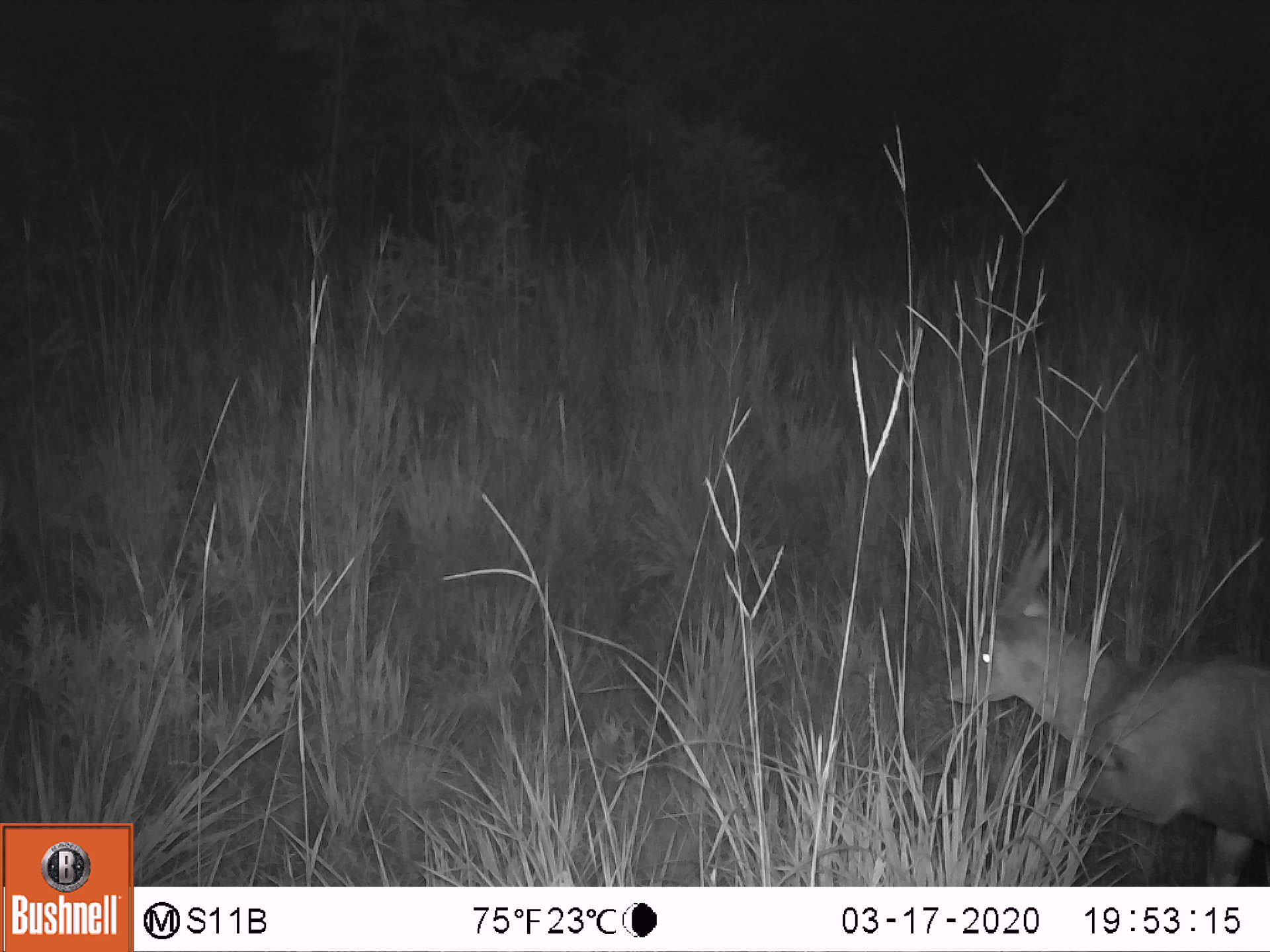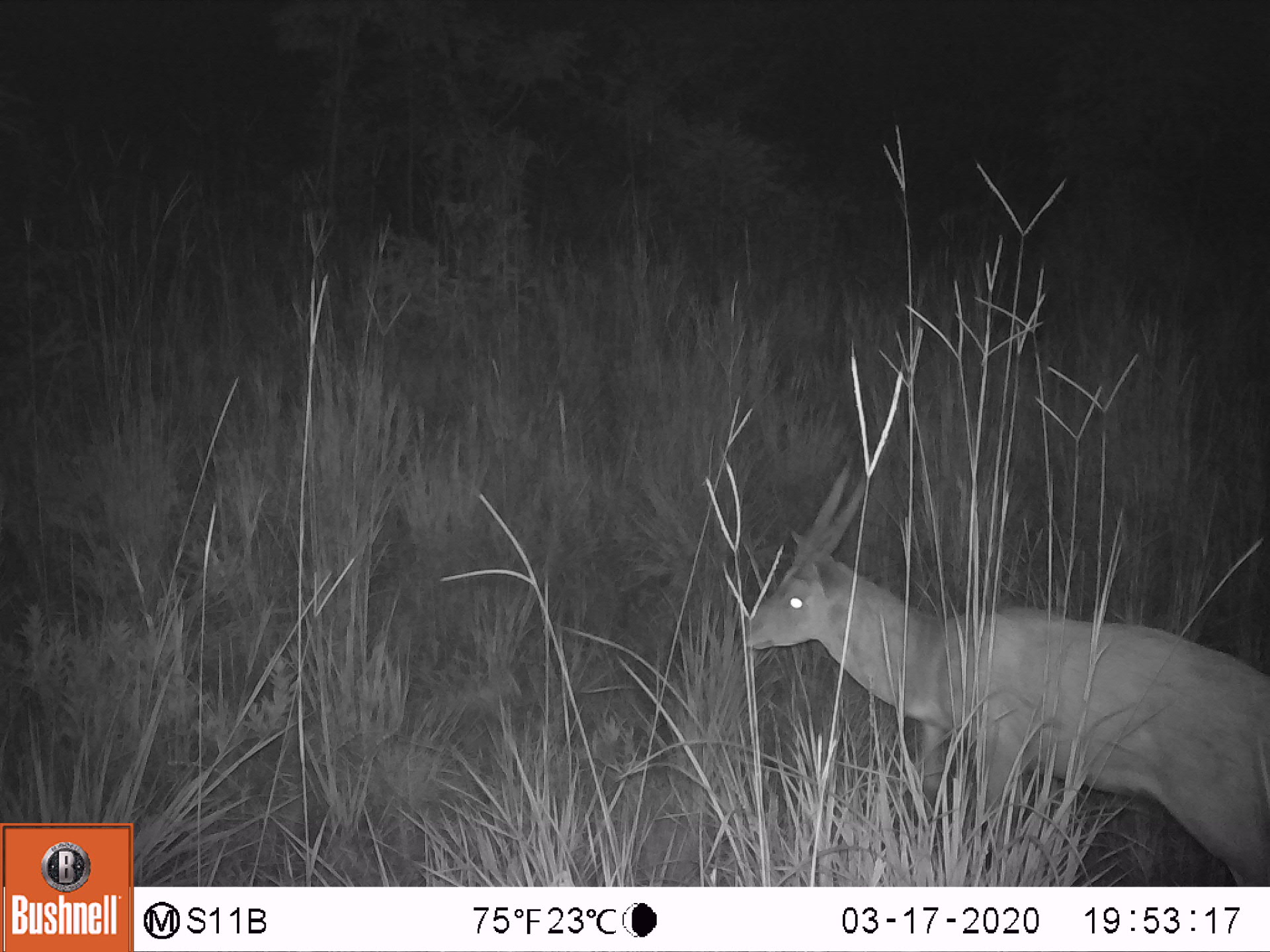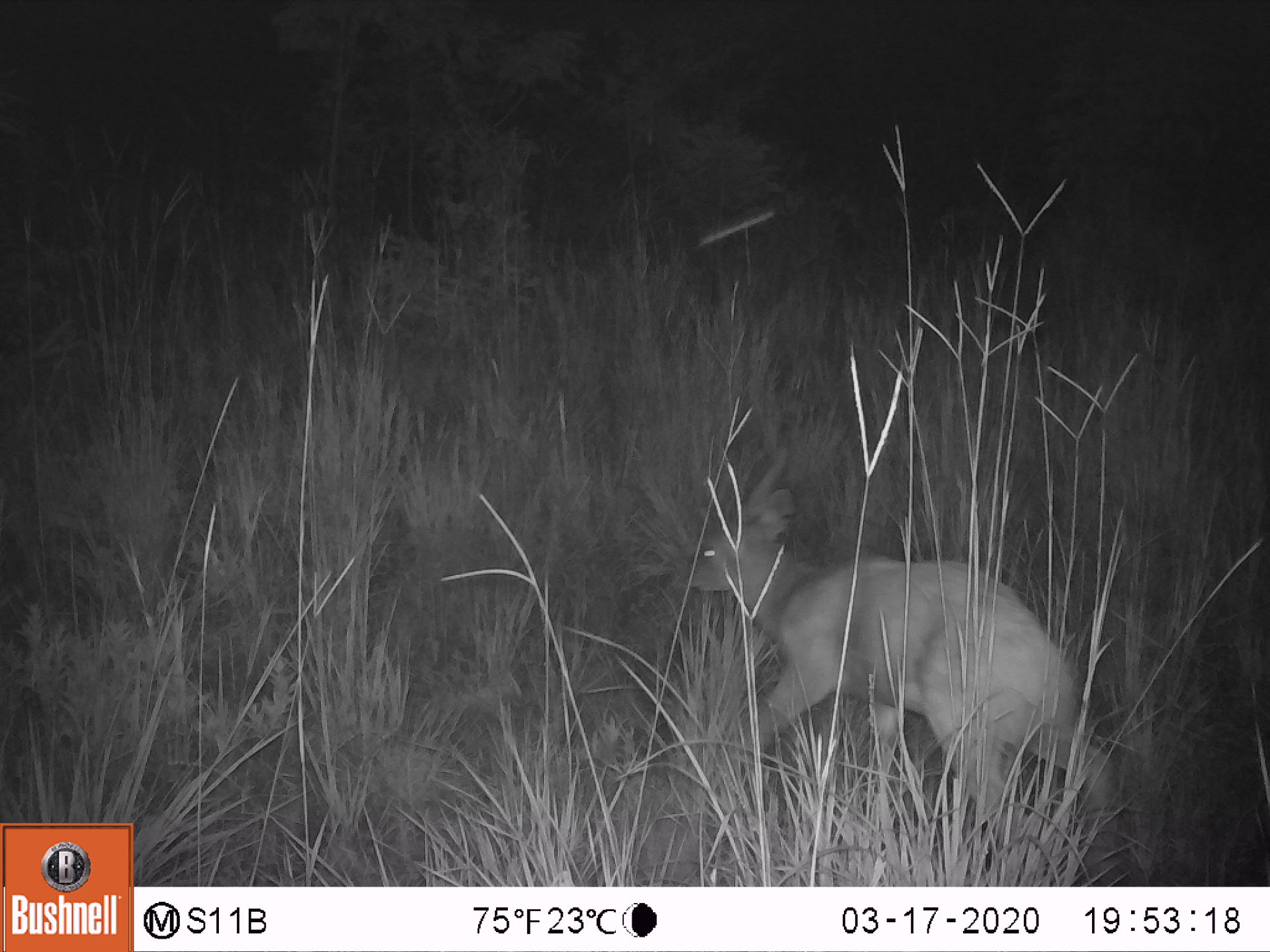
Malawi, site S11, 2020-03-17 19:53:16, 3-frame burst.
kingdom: Animalia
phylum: Chordata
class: Mammalia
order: Artiodactyla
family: Bovidae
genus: Tragelaphus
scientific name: Tragelaphus sylvaticus sylvaticus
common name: cape bushbuck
Cape bushbuck (Tragelaphus sylvaticus sylvaticus), count 1.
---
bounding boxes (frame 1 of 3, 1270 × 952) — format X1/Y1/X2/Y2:
cape bushbuck: 937/499/1268/882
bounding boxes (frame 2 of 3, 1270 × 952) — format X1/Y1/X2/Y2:
cape bushbuck: 729/457/1268/884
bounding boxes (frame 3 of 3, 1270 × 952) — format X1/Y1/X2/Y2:
cape bushbuck: 677/436/1126/884